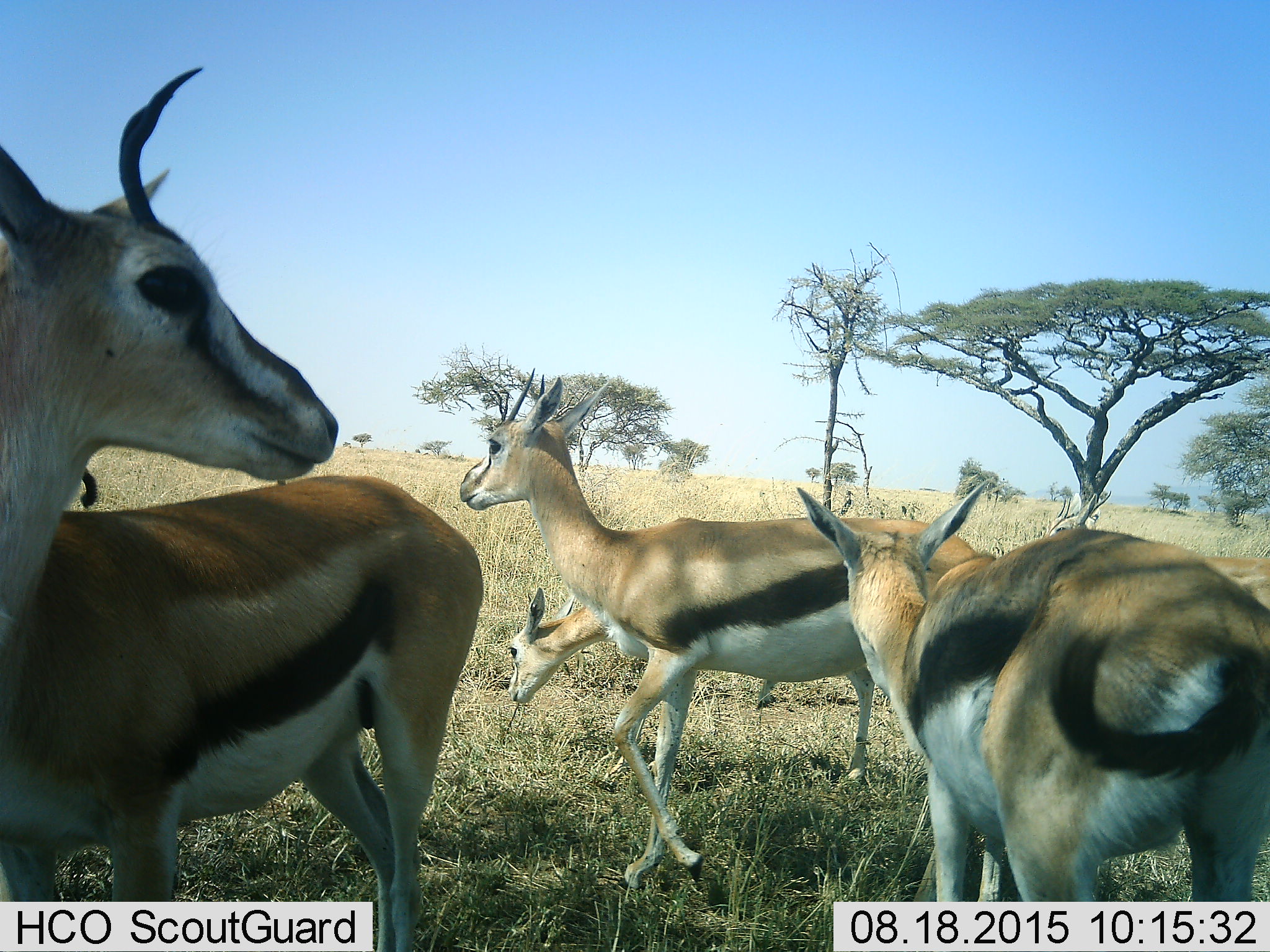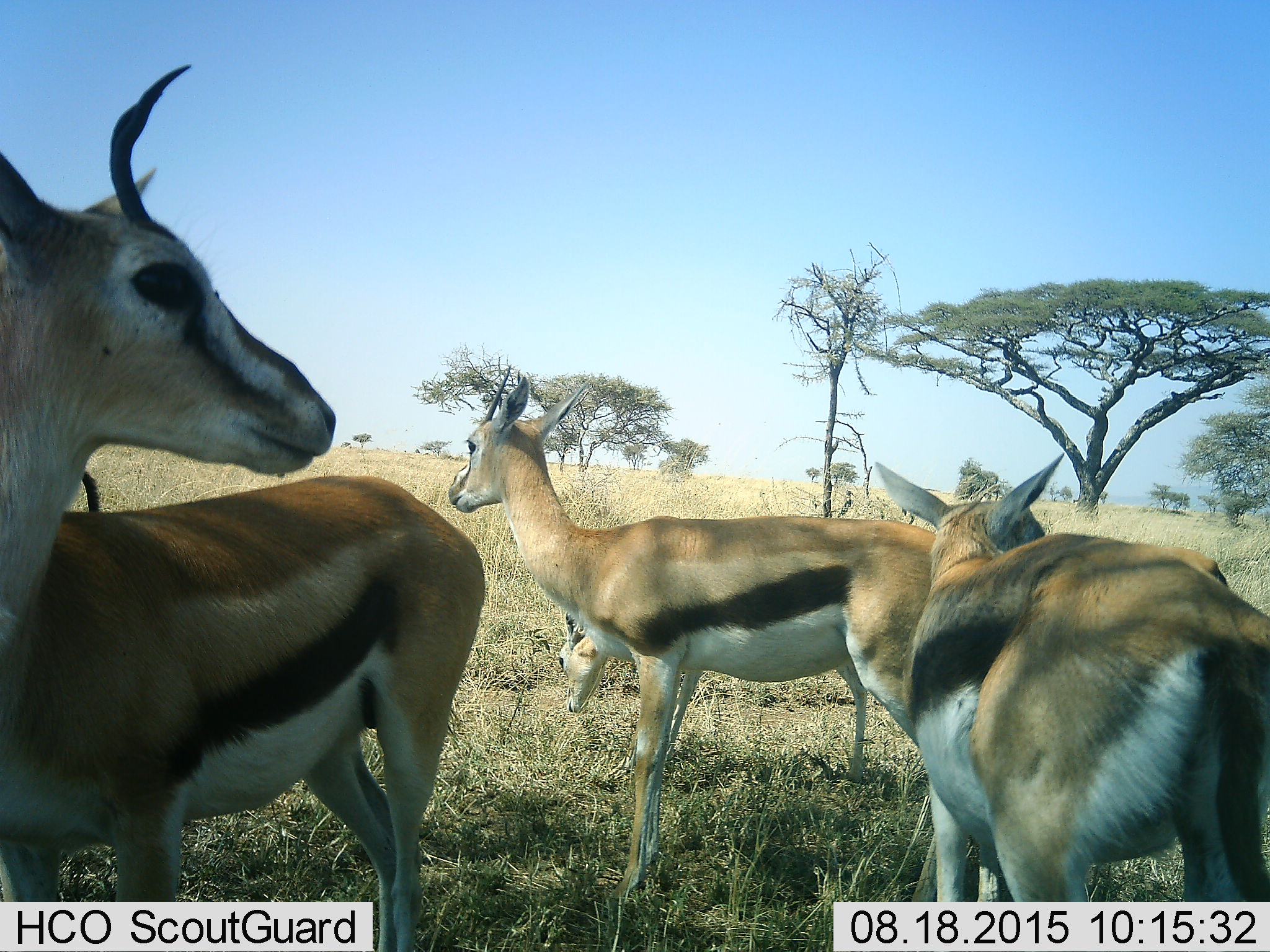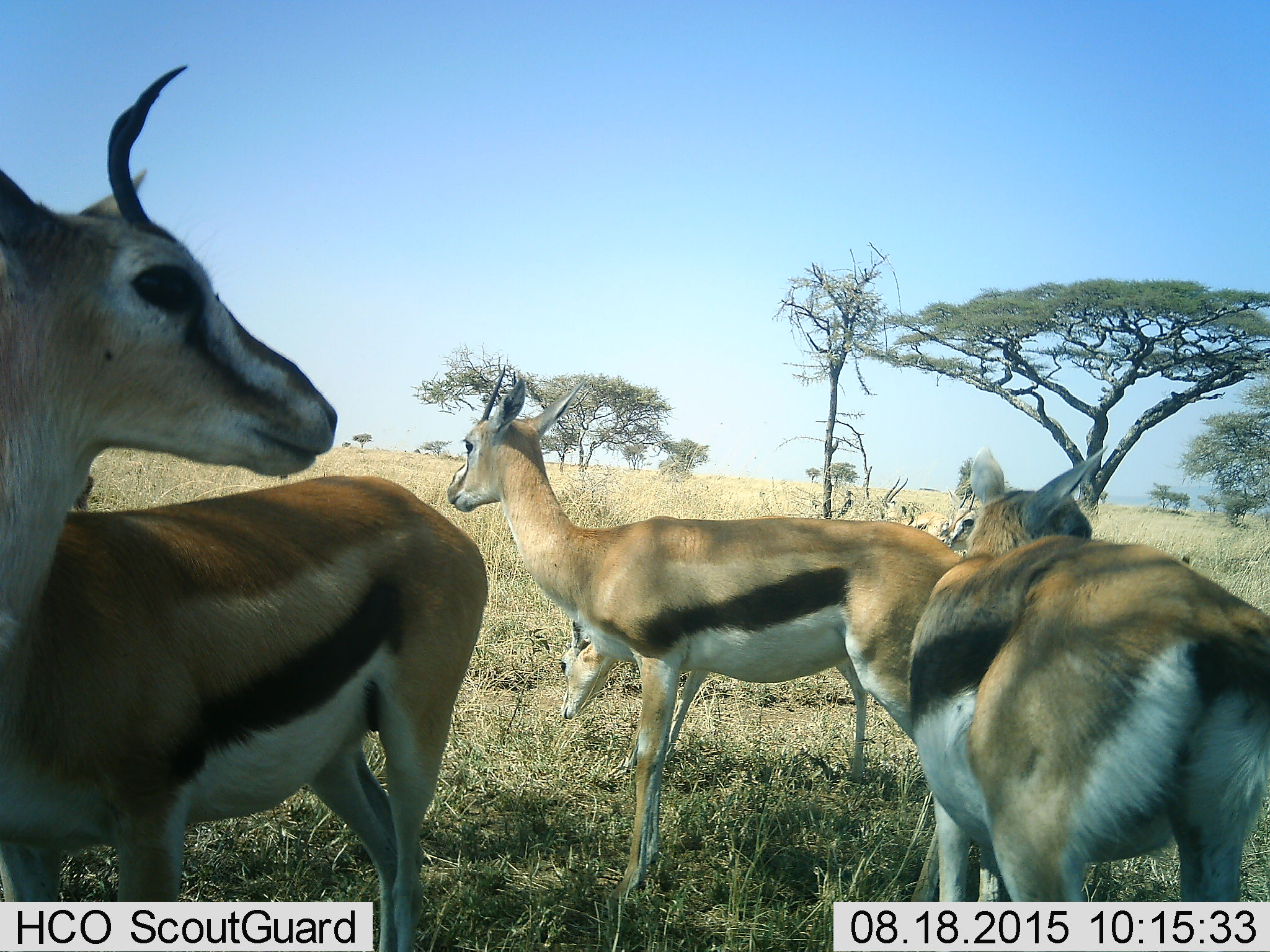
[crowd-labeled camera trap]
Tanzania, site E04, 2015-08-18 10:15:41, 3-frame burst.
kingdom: Animalia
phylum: Chordata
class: Mammalia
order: Artiodactyla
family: Bovidae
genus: Eudorcas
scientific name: Eudorcas thomsonii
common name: thomson's gazelle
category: gazellethomsons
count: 5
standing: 86%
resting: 0%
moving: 43%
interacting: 14%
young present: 43%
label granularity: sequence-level